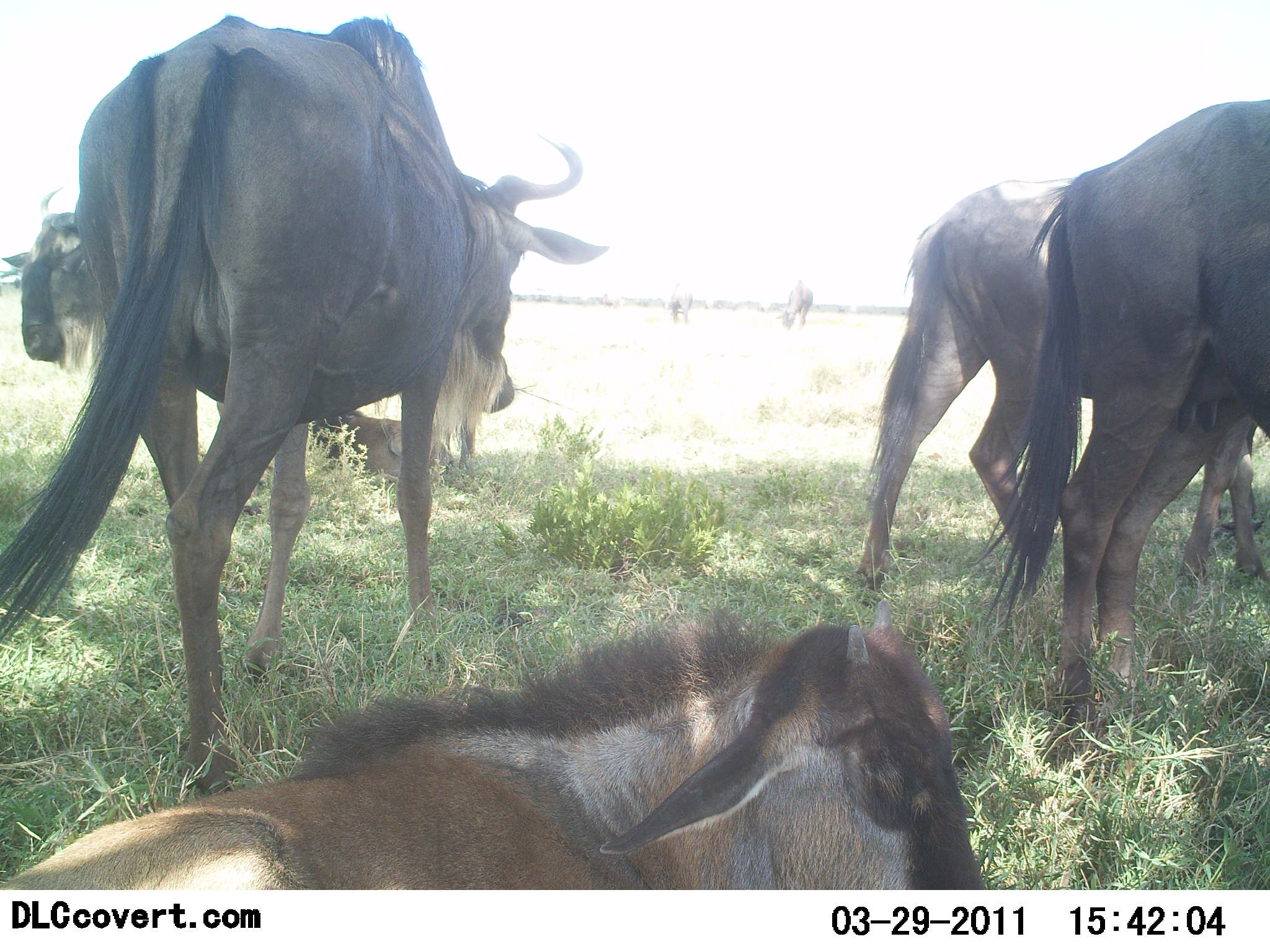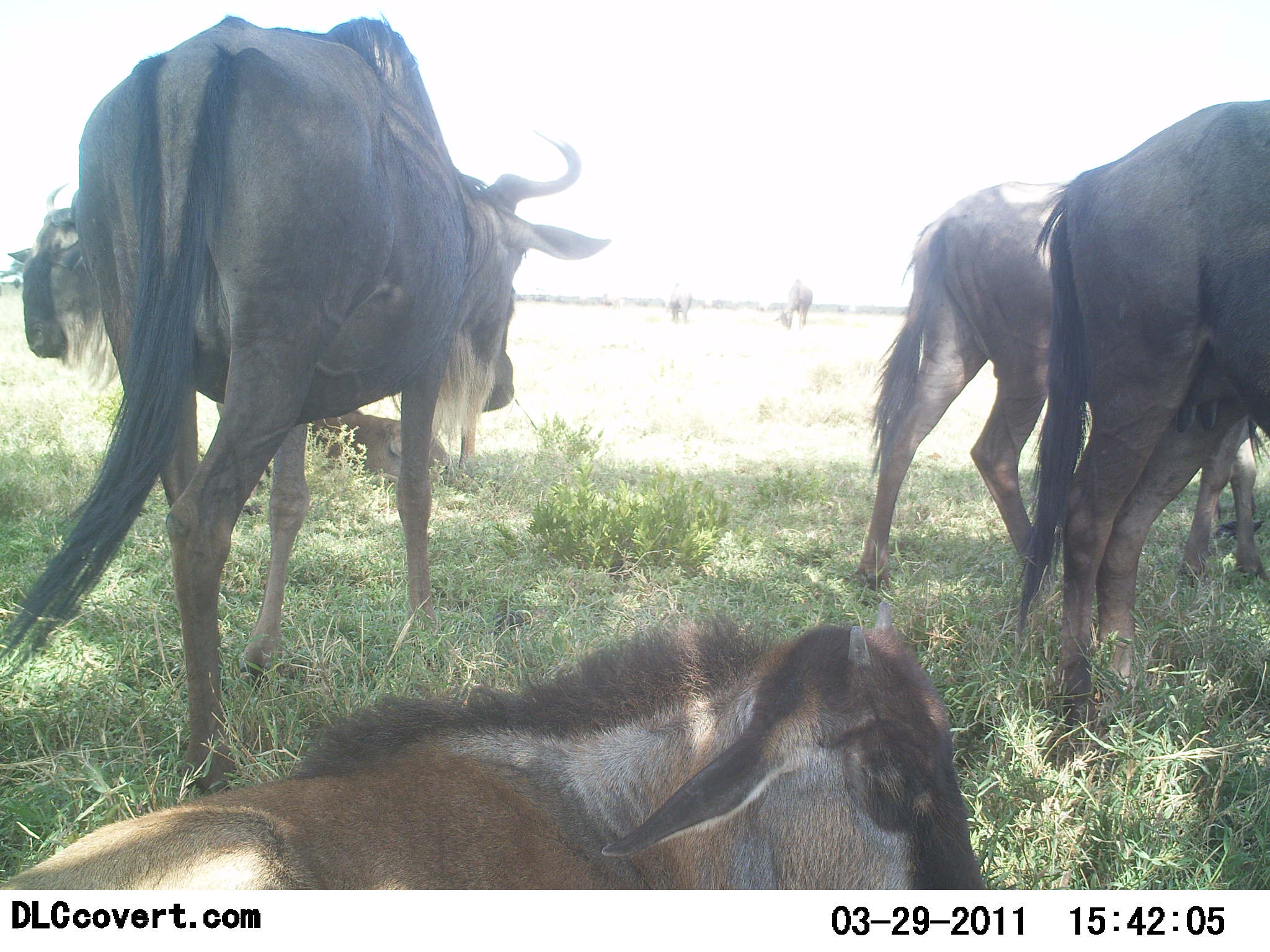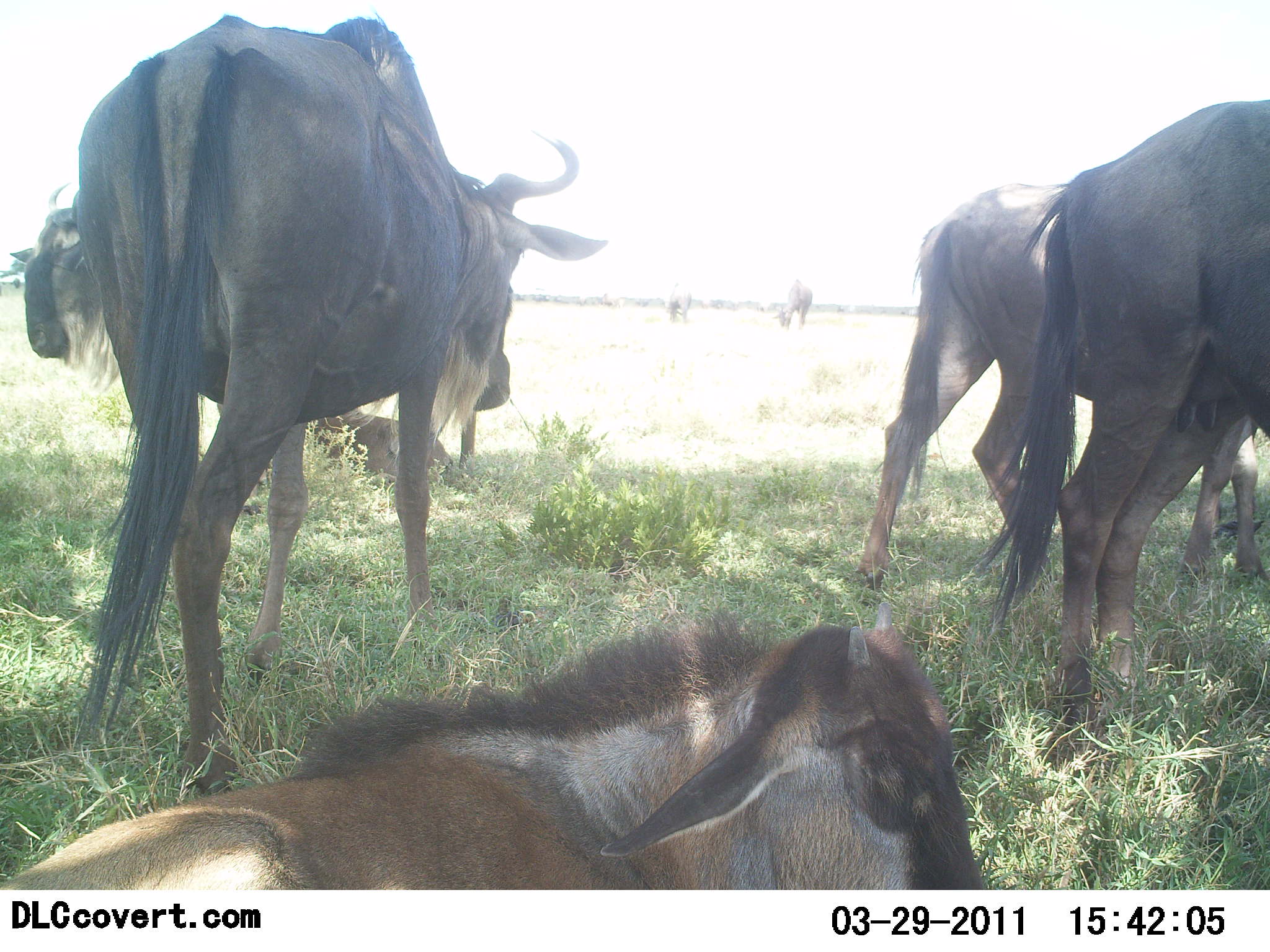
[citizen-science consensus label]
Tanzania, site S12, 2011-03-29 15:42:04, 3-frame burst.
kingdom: Animalia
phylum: Chordata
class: Mammalia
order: Artiodactyla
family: Bovidae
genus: Connochaetes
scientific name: Connochaetes taurinus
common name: blue wildebeest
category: wildebeest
Wildebeest (blue wildebeest) (Connochaetes taurinus), count 6. Behavior (volunteer vote fractions): standing 69%, resting 100%, moving 0%, interacting 0%. Young present (vote fraction): 62%. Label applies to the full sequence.